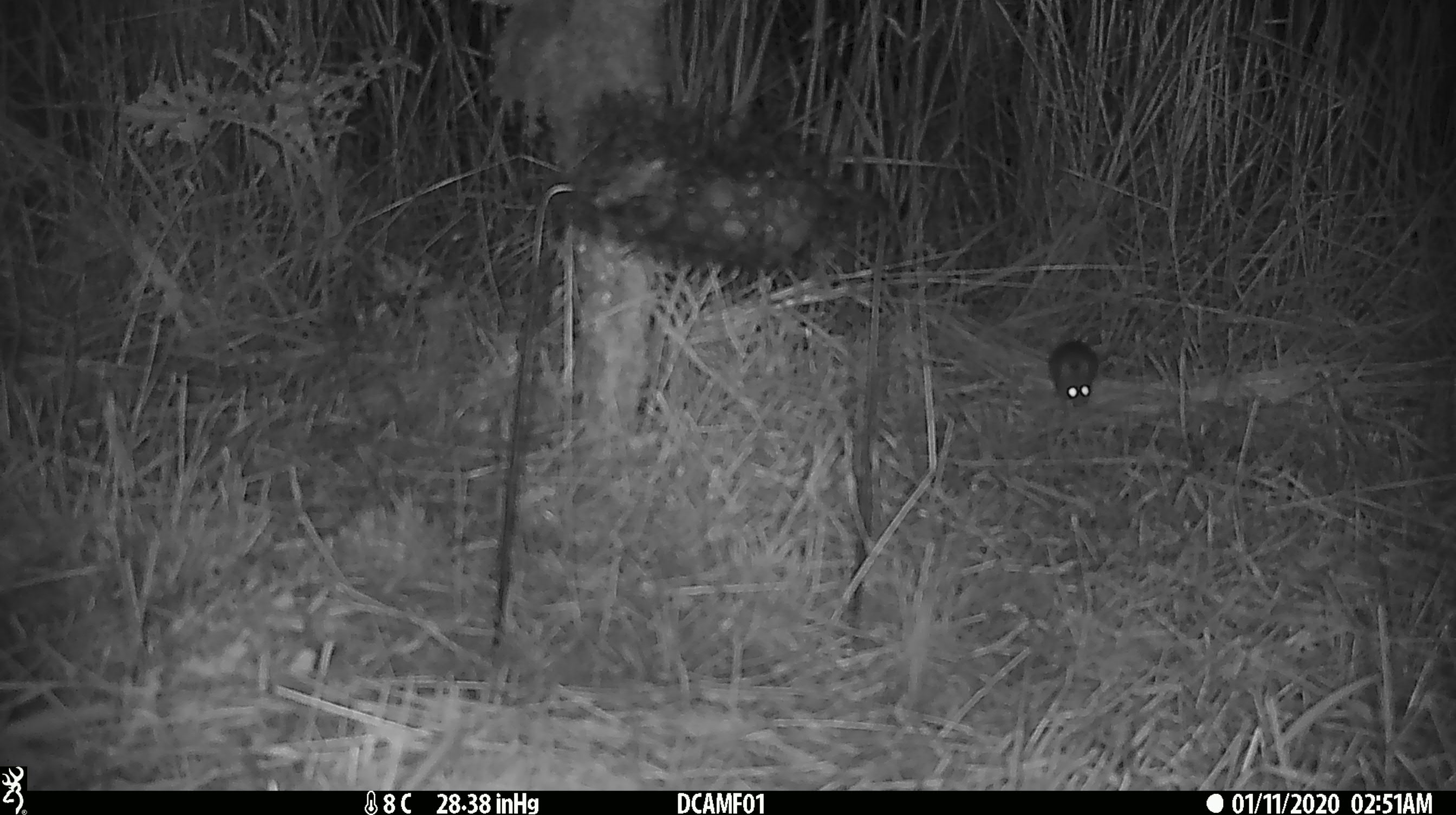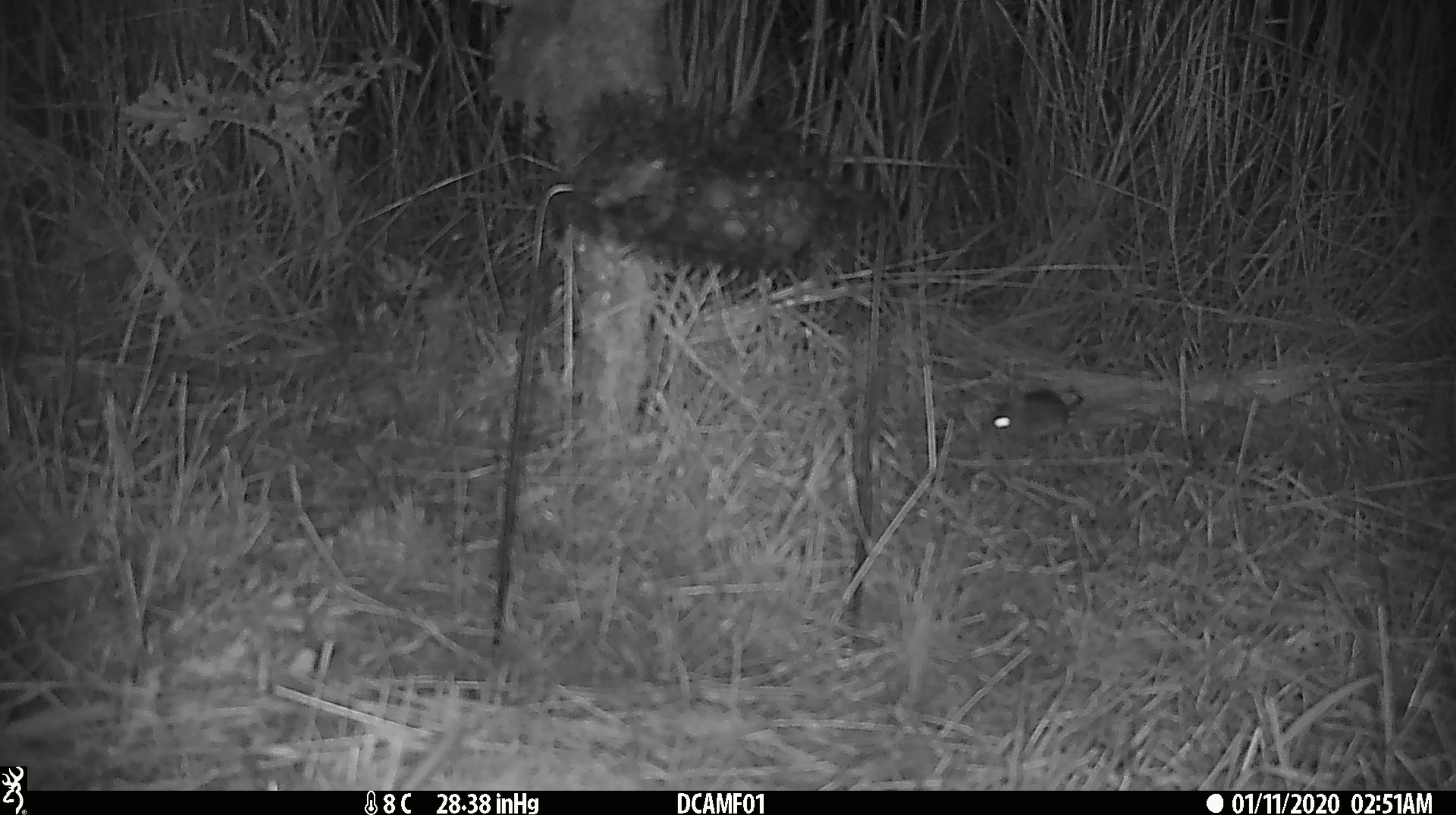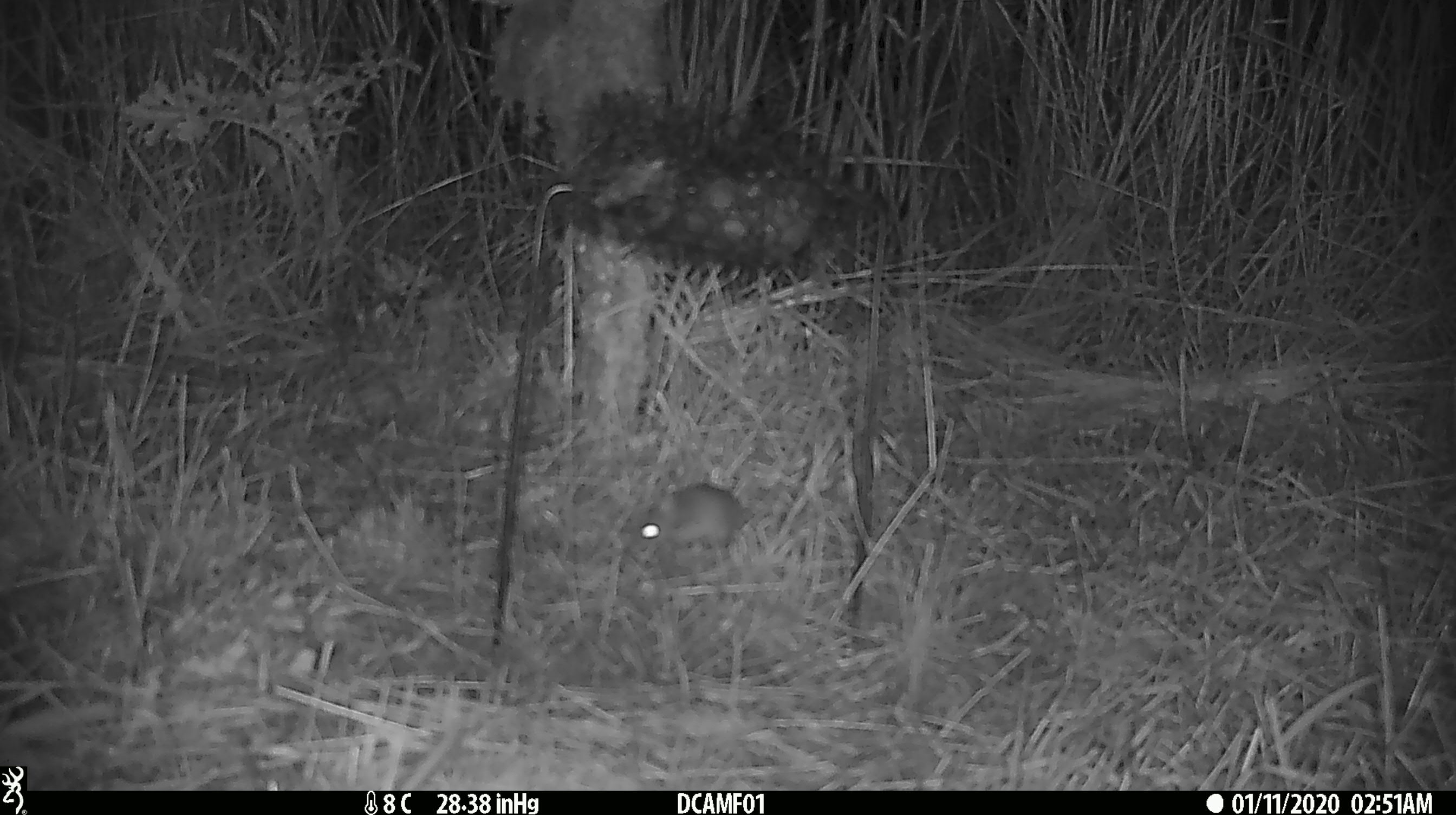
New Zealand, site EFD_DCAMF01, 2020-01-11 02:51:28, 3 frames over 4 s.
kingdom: Animalia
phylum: Chordata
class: Mammalia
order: Rodentia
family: Muridae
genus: Mus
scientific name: Mus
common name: mouse